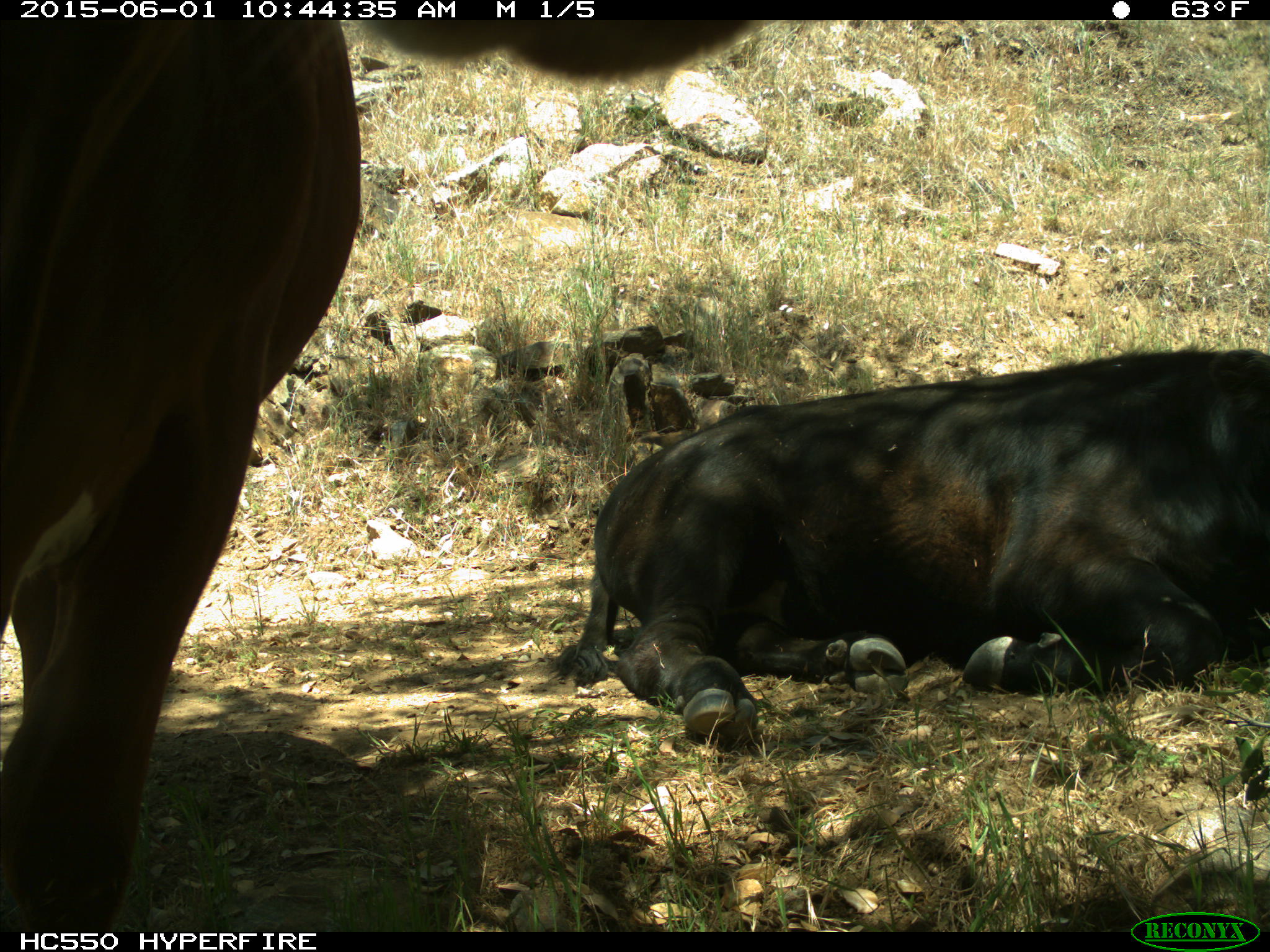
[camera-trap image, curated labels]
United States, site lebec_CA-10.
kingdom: Animalia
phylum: Chordata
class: Mammalia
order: Artiodactyla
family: Bovidae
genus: Bos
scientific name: Bos taurus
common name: domestic cow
Bos taurus (domestic cow).